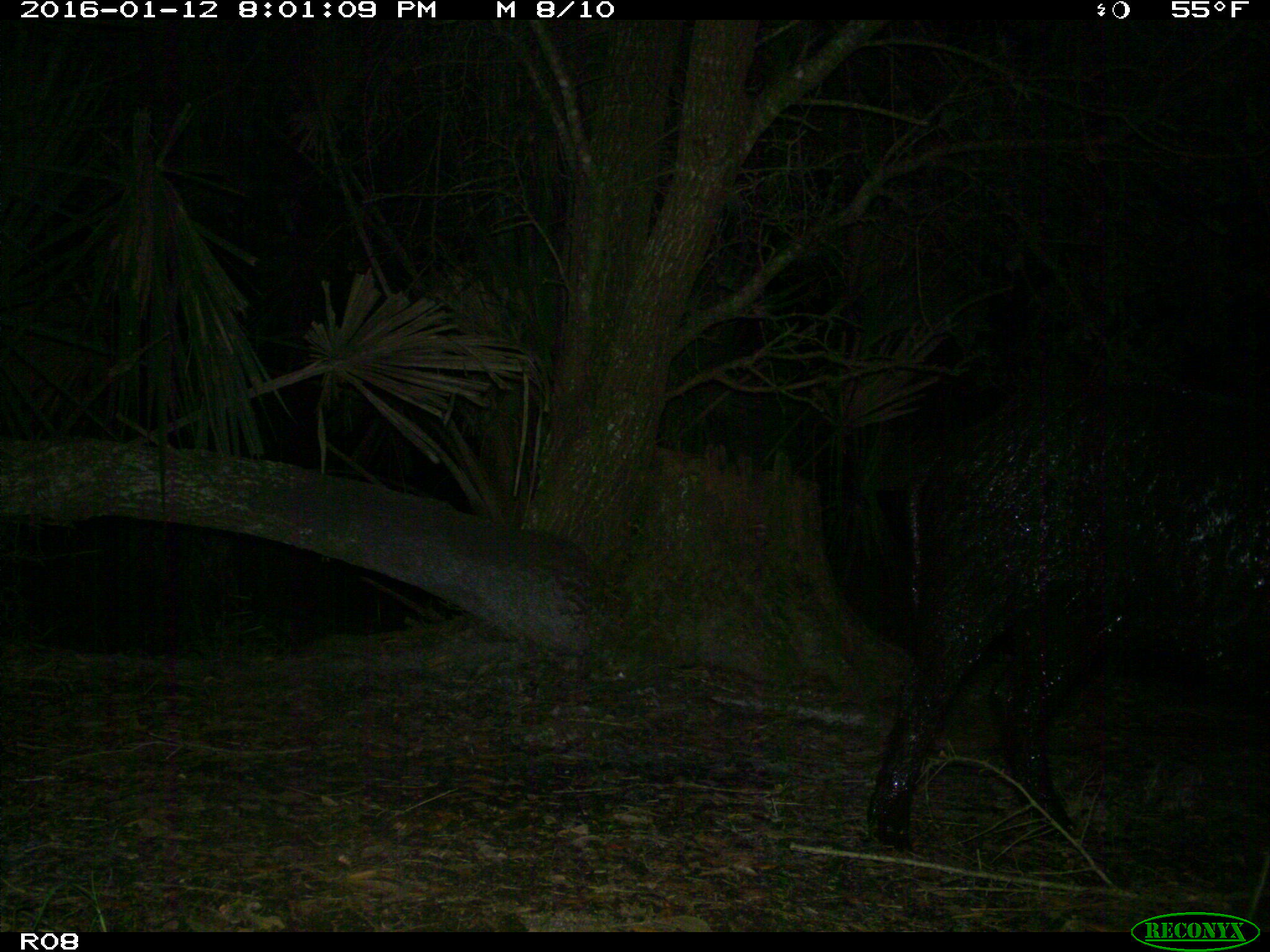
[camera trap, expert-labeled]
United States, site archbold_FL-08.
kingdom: Animalia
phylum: Chordata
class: Mammalia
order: Artiodactyla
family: Suidae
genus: Sus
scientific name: Sus scrofa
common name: wild boar